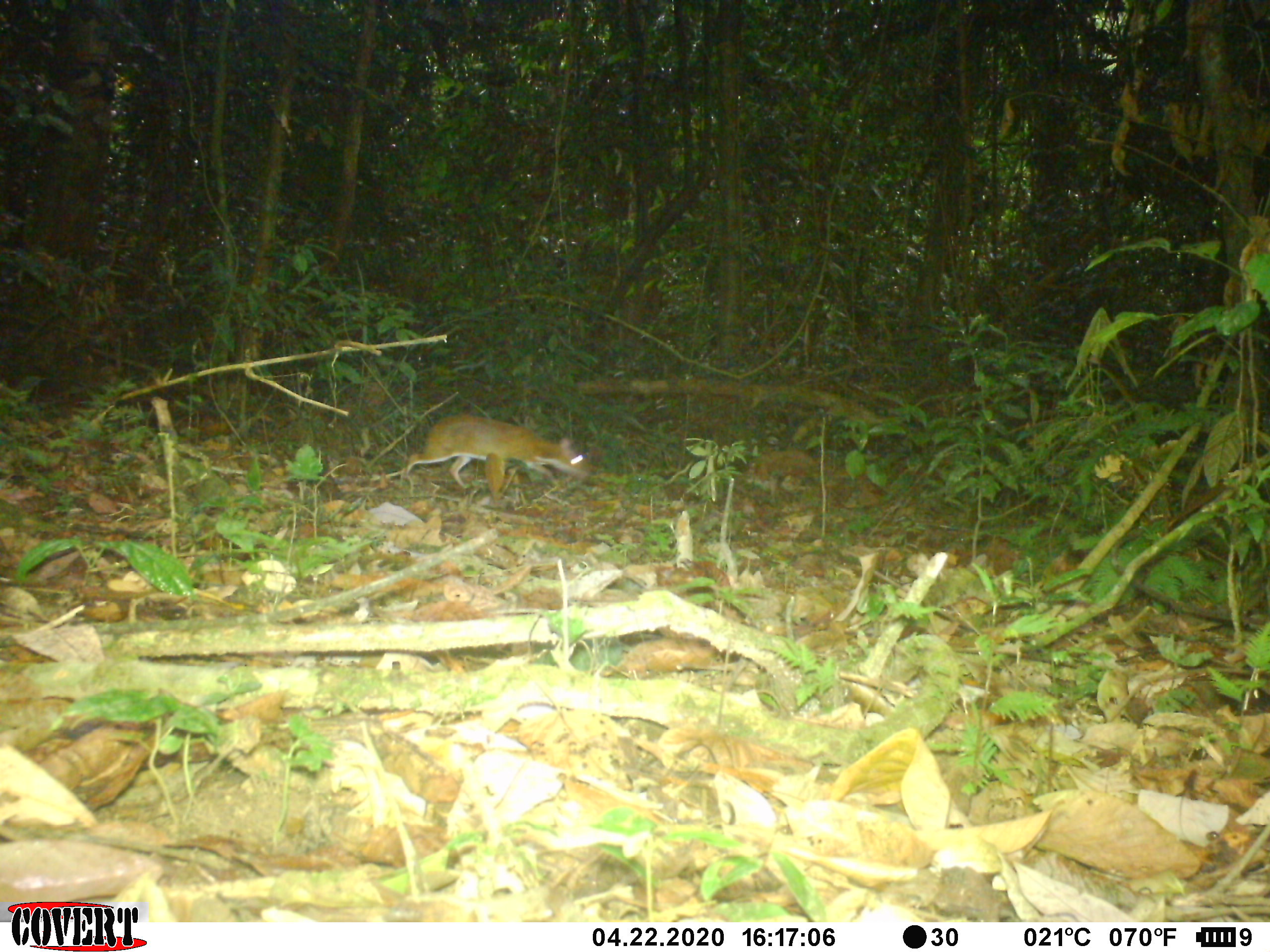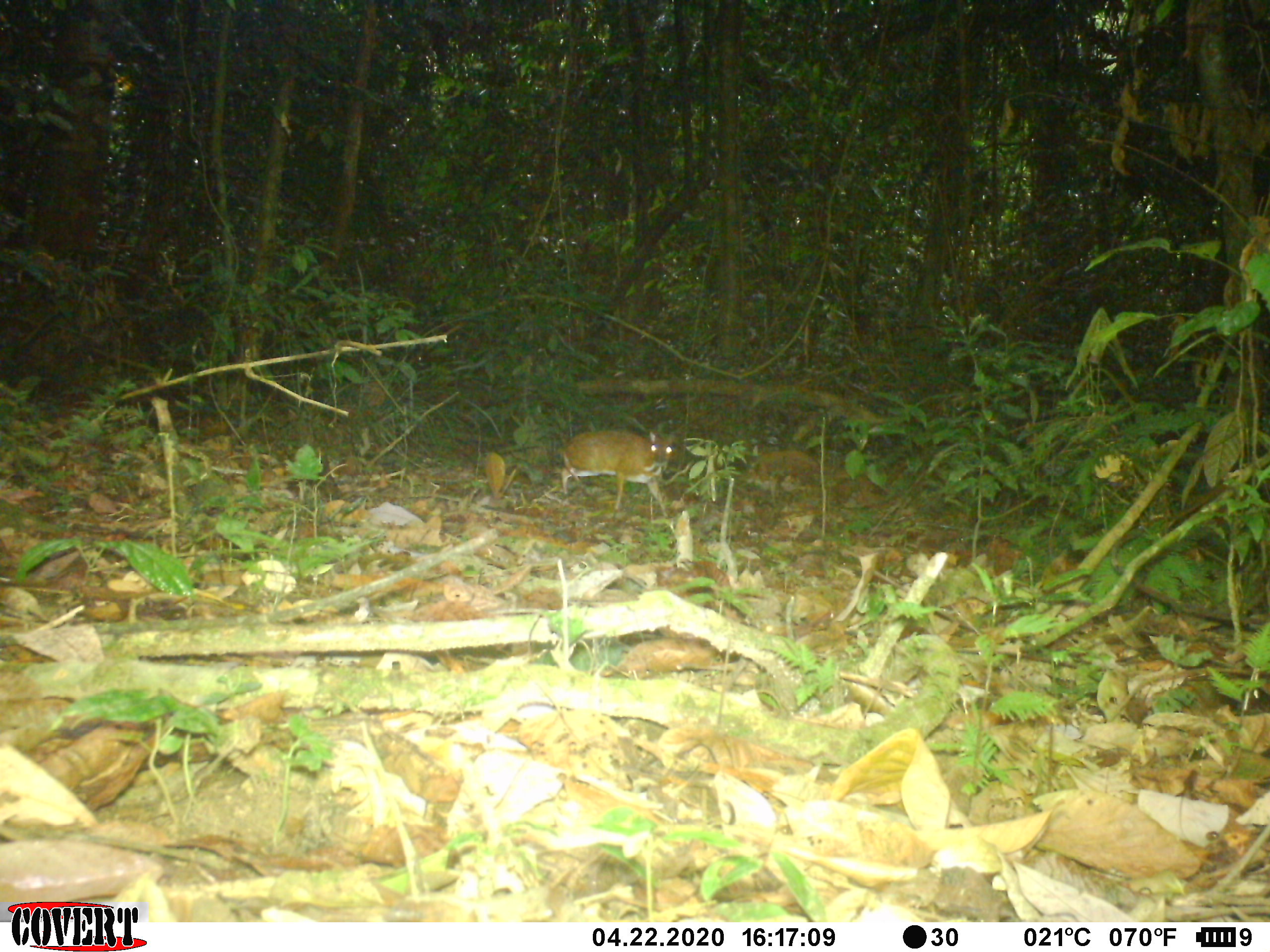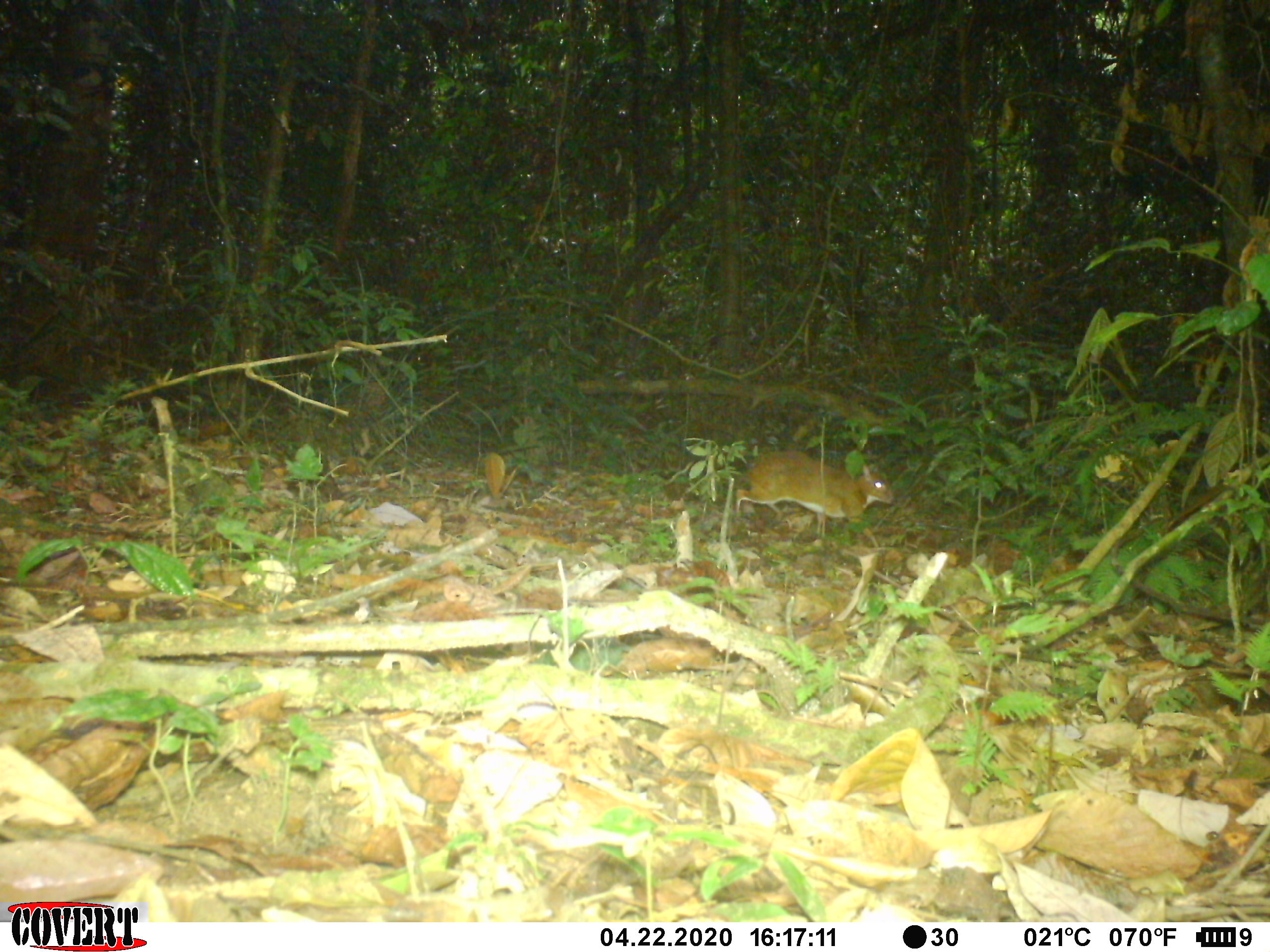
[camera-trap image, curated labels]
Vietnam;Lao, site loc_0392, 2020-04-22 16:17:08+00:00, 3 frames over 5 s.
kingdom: Animalia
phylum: Chordata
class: Mammalia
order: Artiodactyla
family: Tragulidae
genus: Moschiola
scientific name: Moschiola meminna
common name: chevrotain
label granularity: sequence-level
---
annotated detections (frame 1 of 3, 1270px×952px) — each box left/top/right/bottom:
chevrotain: 402/411/596/504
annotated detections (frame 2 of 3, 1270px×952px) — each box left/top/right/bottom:
chevrotain: 559/428/677/518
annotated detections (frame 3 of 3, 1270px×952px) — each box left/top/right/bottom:
chevrotain: 733/448/893/548